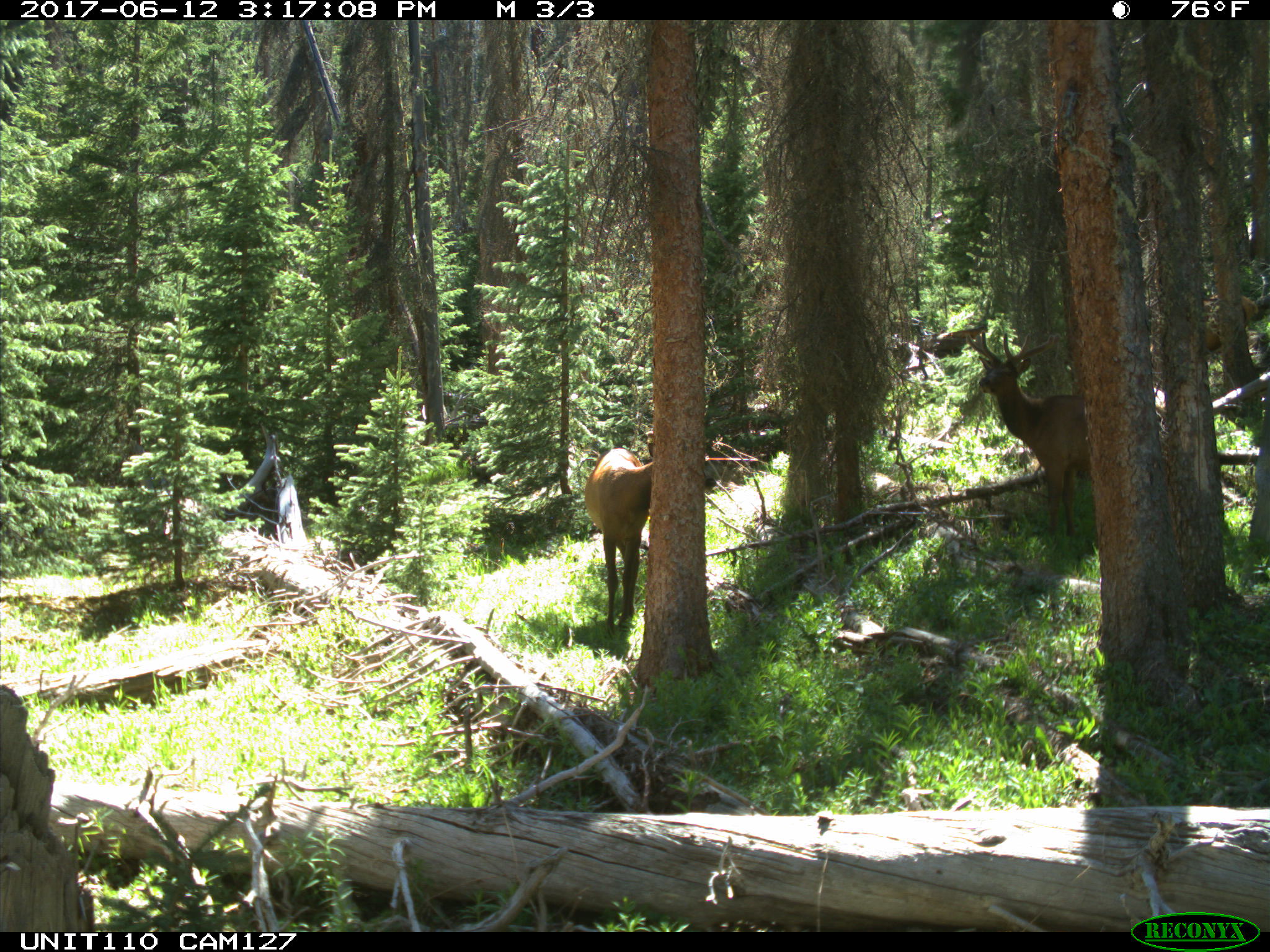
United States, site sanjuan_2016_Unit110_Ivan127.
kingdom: Animalia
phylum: Chordata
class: Mammalia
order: Artiodactyla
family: Cervidae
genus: Cervus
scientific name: Cervus elaphus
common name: red deer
Cervus elaphus (red deer).